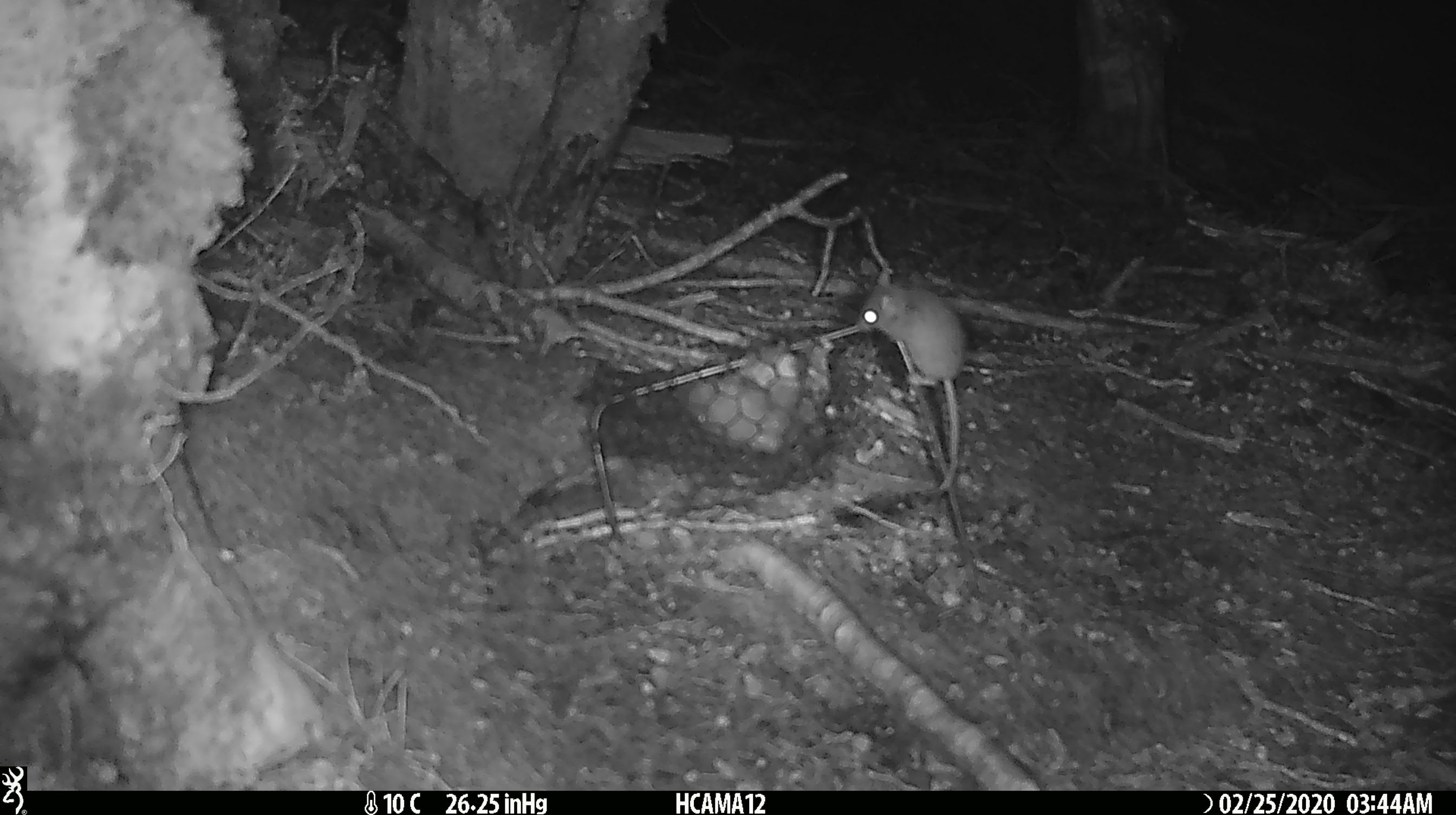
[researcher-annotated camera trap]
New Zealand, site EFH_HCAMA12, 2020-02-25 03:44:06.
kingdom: Animalia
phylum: Chordata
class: Mammalia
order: Rodentia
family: Muridae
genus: Mus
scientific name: Mus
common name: mouse